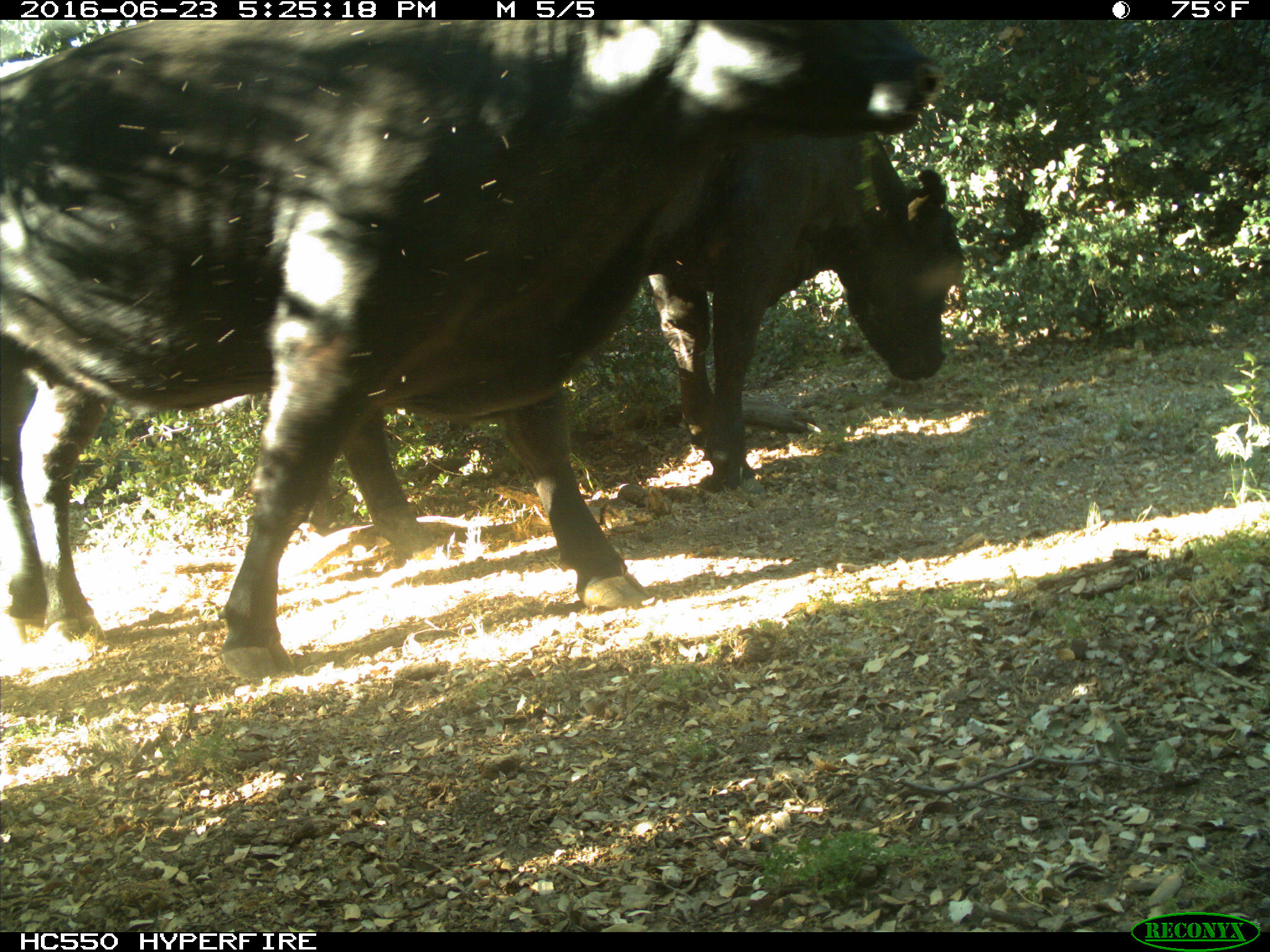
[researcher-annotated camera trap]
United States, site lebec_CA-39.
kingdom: Animalia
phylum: Chordata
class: Mammalia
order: Artiodactyla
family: Bovidae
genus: Bos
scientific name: Bos taurus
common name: domestic cow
Bos taurus (domestic cow).